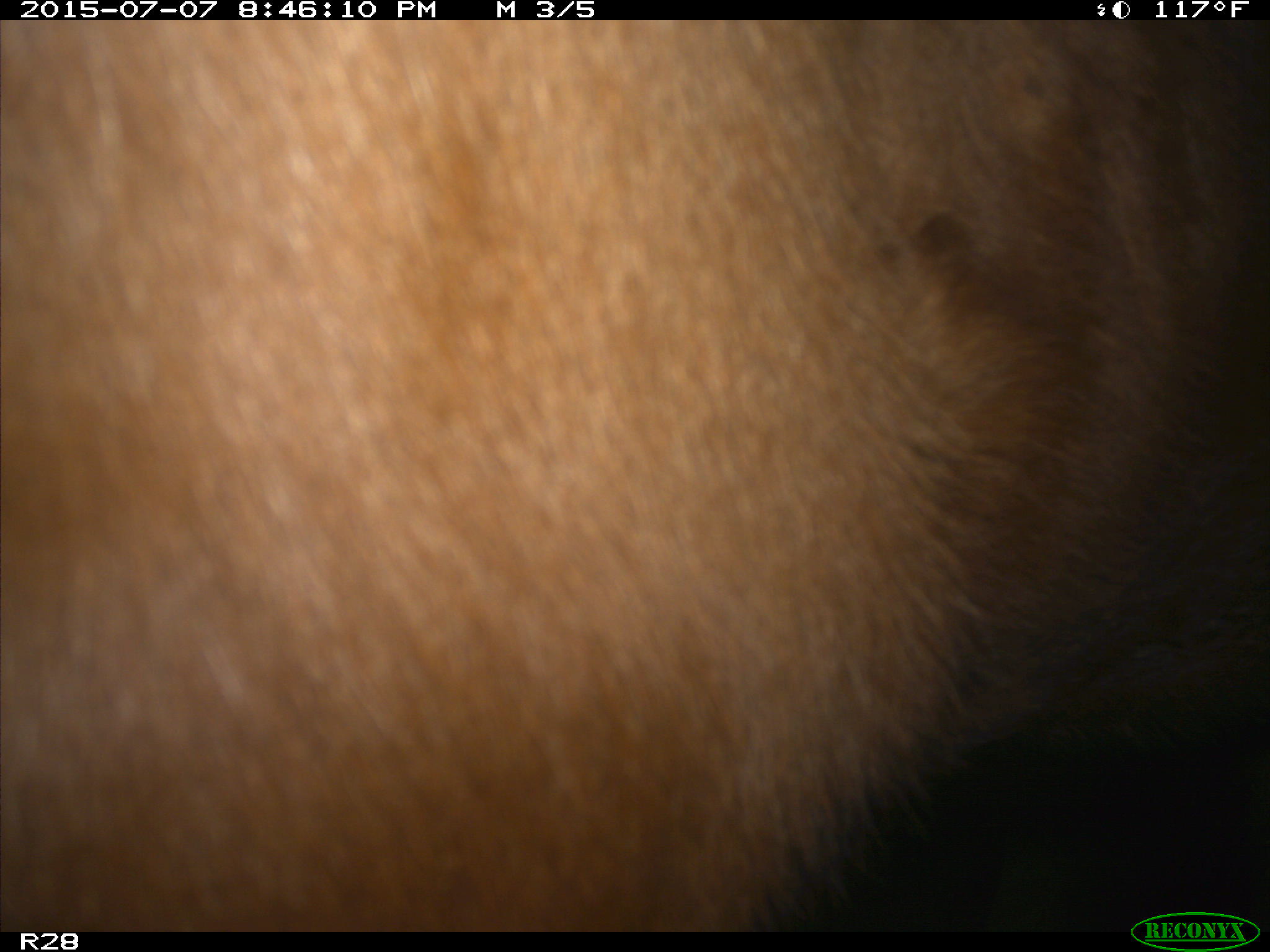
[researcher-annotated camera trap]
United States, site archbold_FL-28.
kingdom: Animalia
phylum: Chordata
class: Mammalia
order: Artiodactyla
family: Bovidae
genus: Bos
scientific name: Bos taurus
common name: domestic cow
Bos taurus (domestic cow).